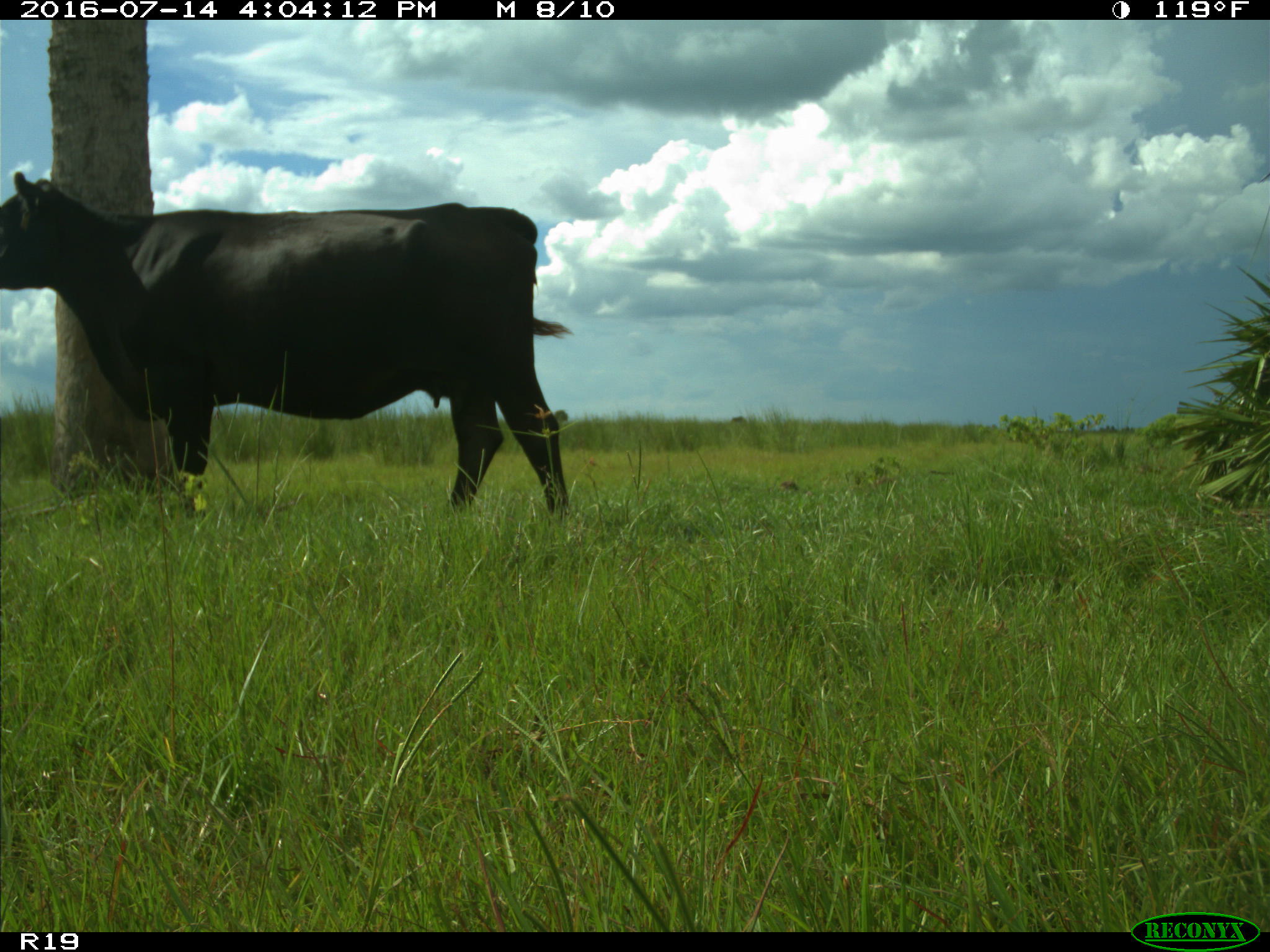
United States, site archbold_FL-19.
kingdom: Animalia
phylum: Chordata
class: Mammalia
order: Artiodactyla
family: Bovidae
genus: Bos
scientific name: Bos taurus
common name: domestic cow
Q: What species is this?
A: Bos taurus (domestic cow).